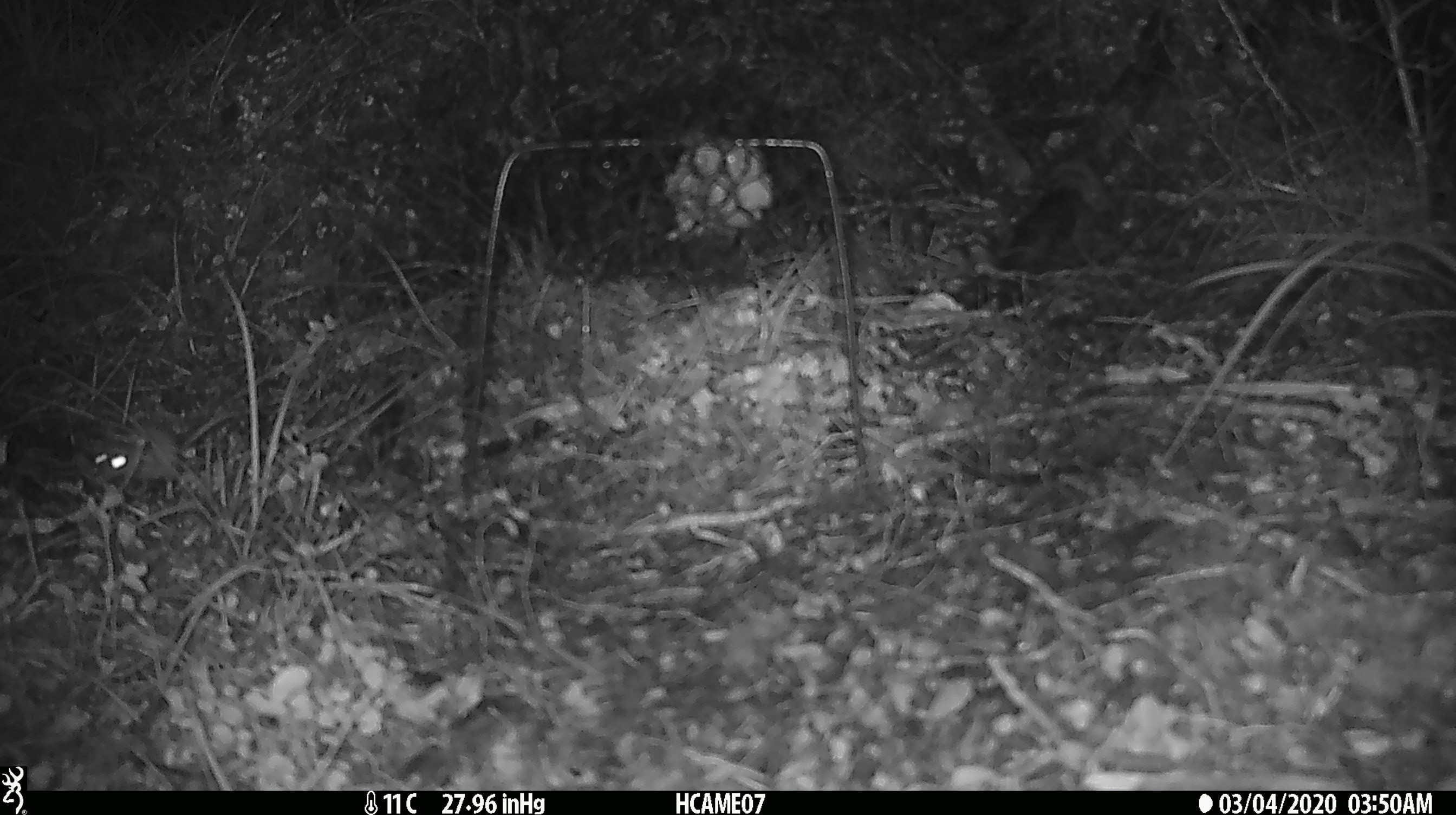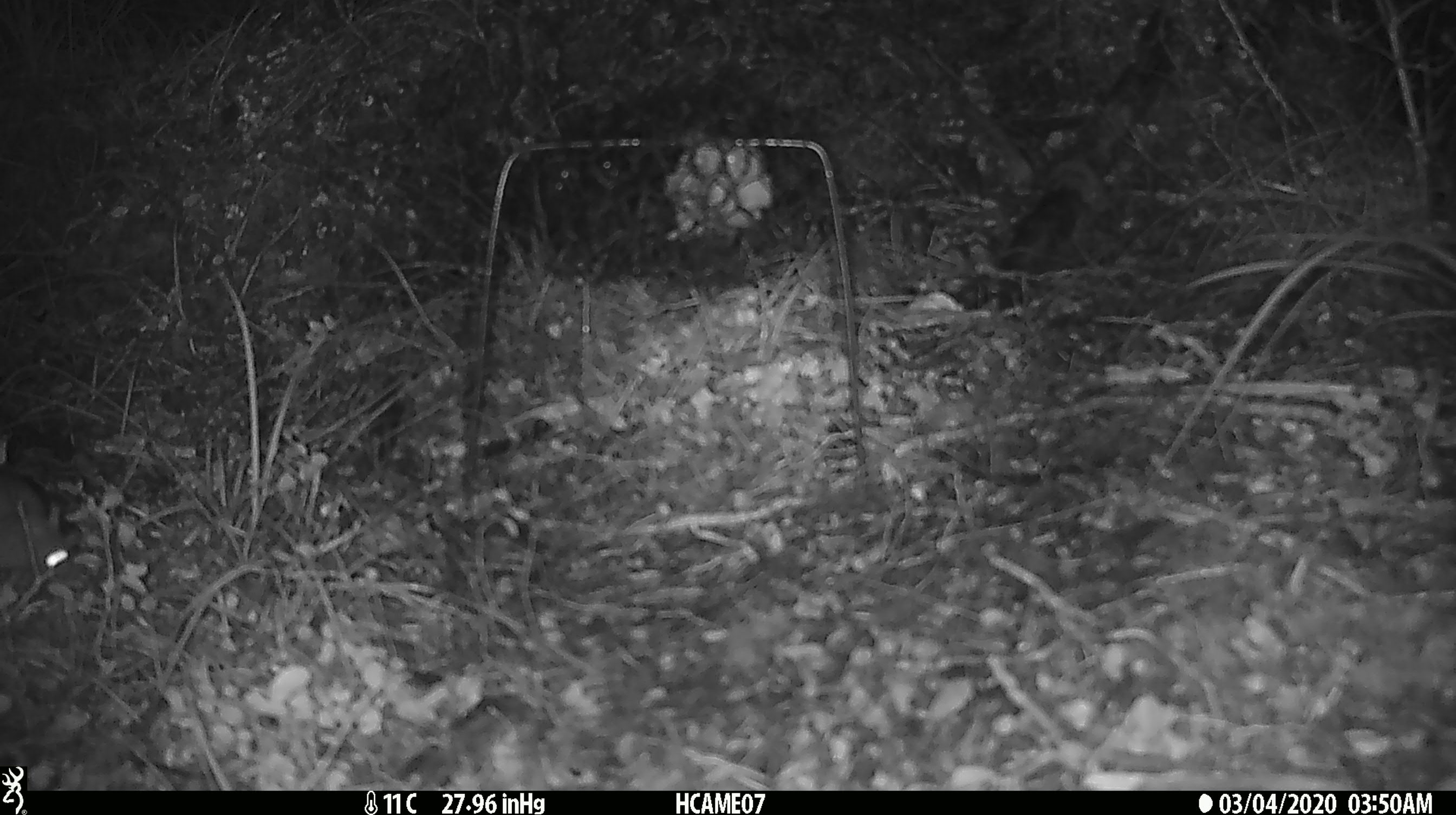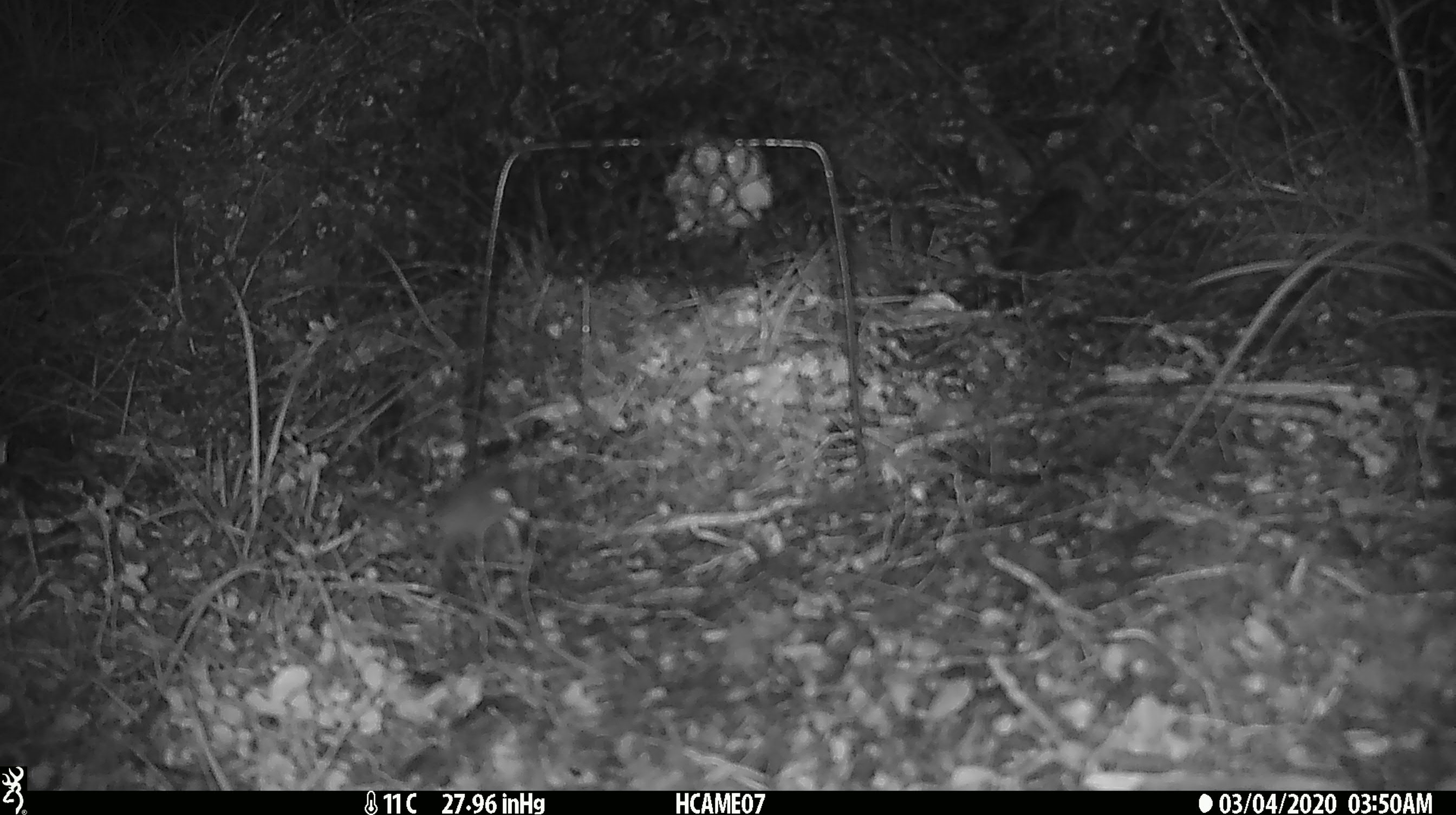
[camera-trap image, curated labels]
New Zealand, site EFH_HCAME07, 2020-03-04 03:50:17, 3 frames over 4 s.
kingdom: Animalia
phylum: Chordata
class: Mammalia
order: Rodentia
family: Muridae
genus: Mus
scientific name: Mus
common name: mouse